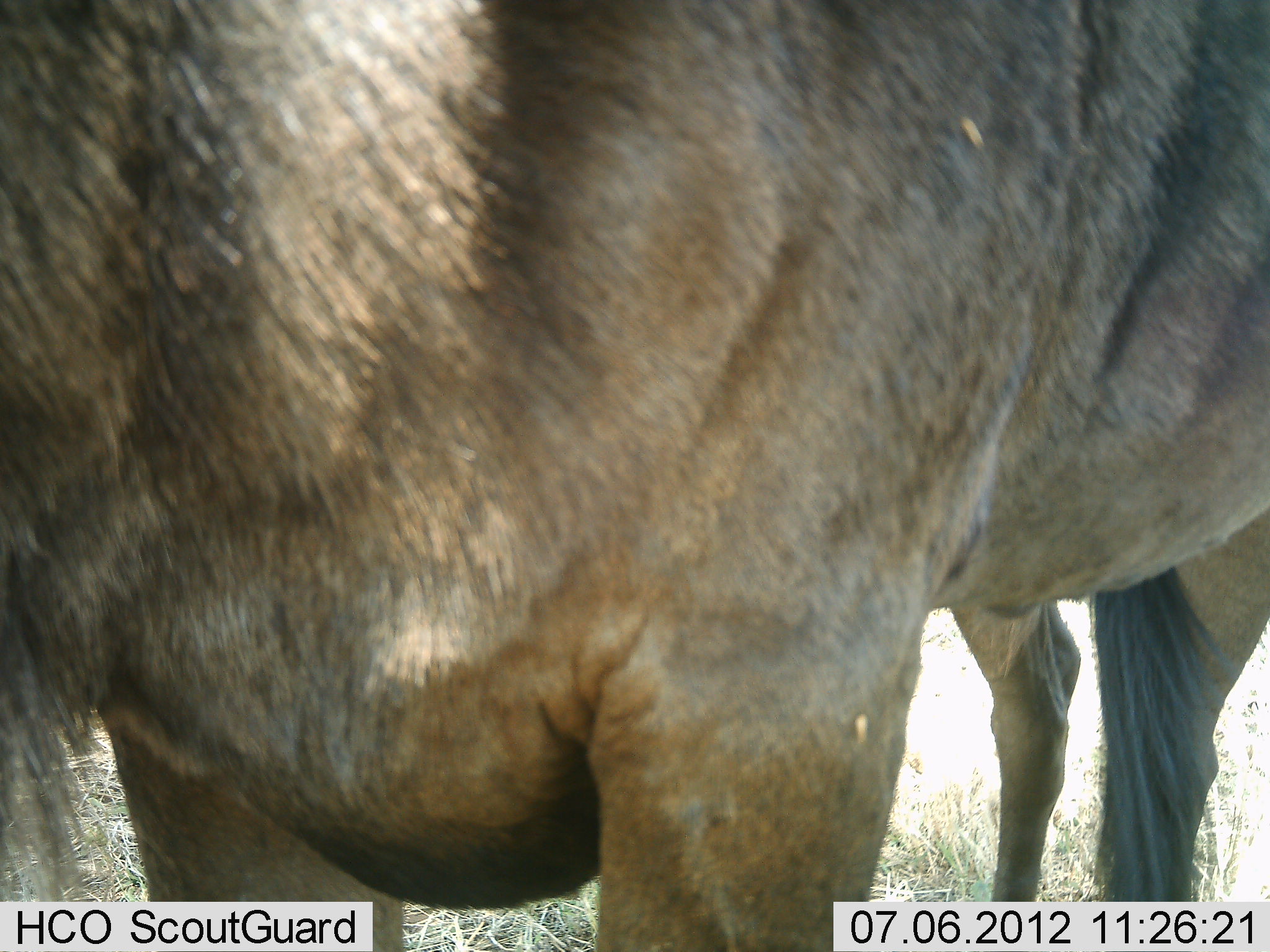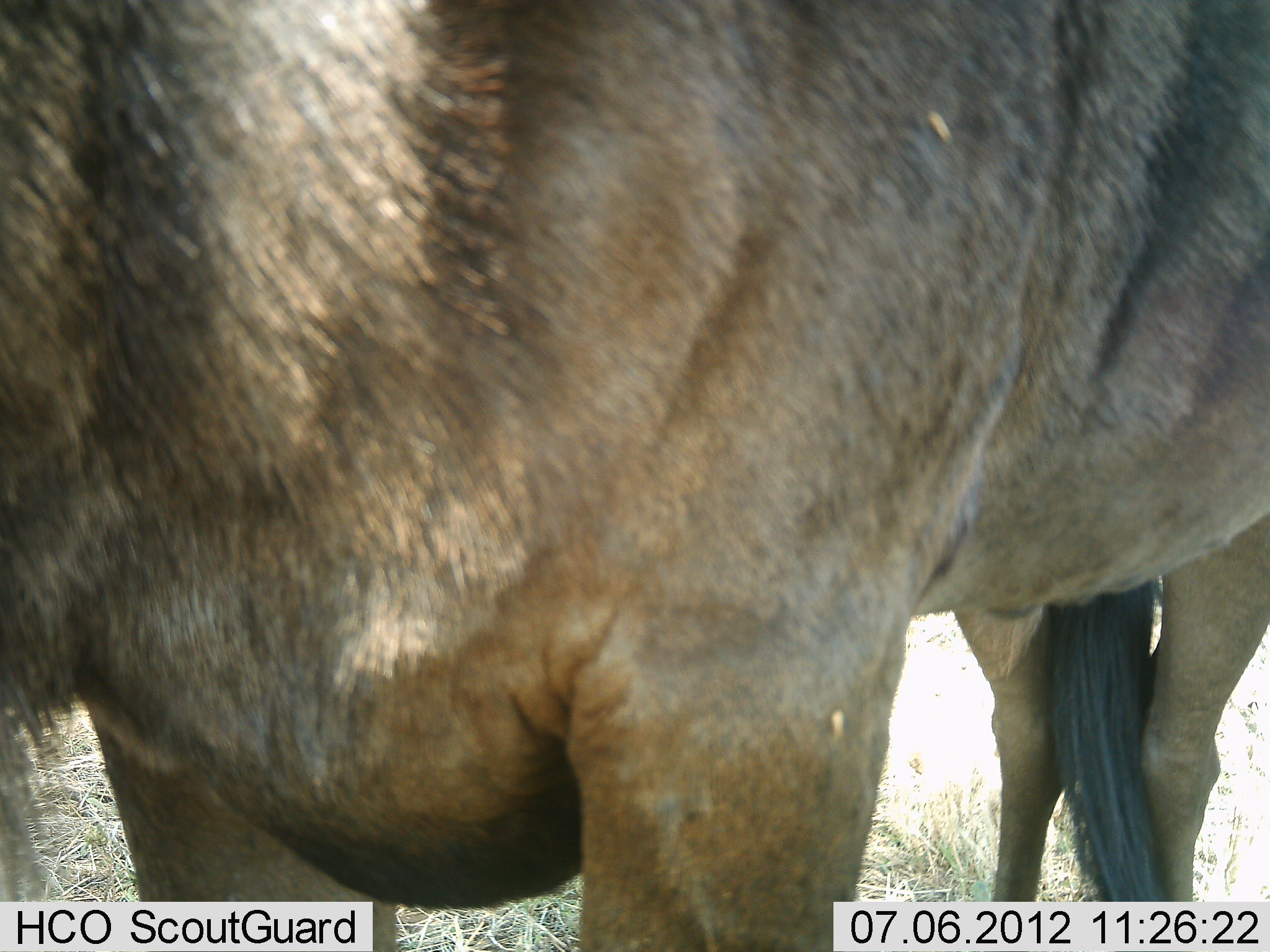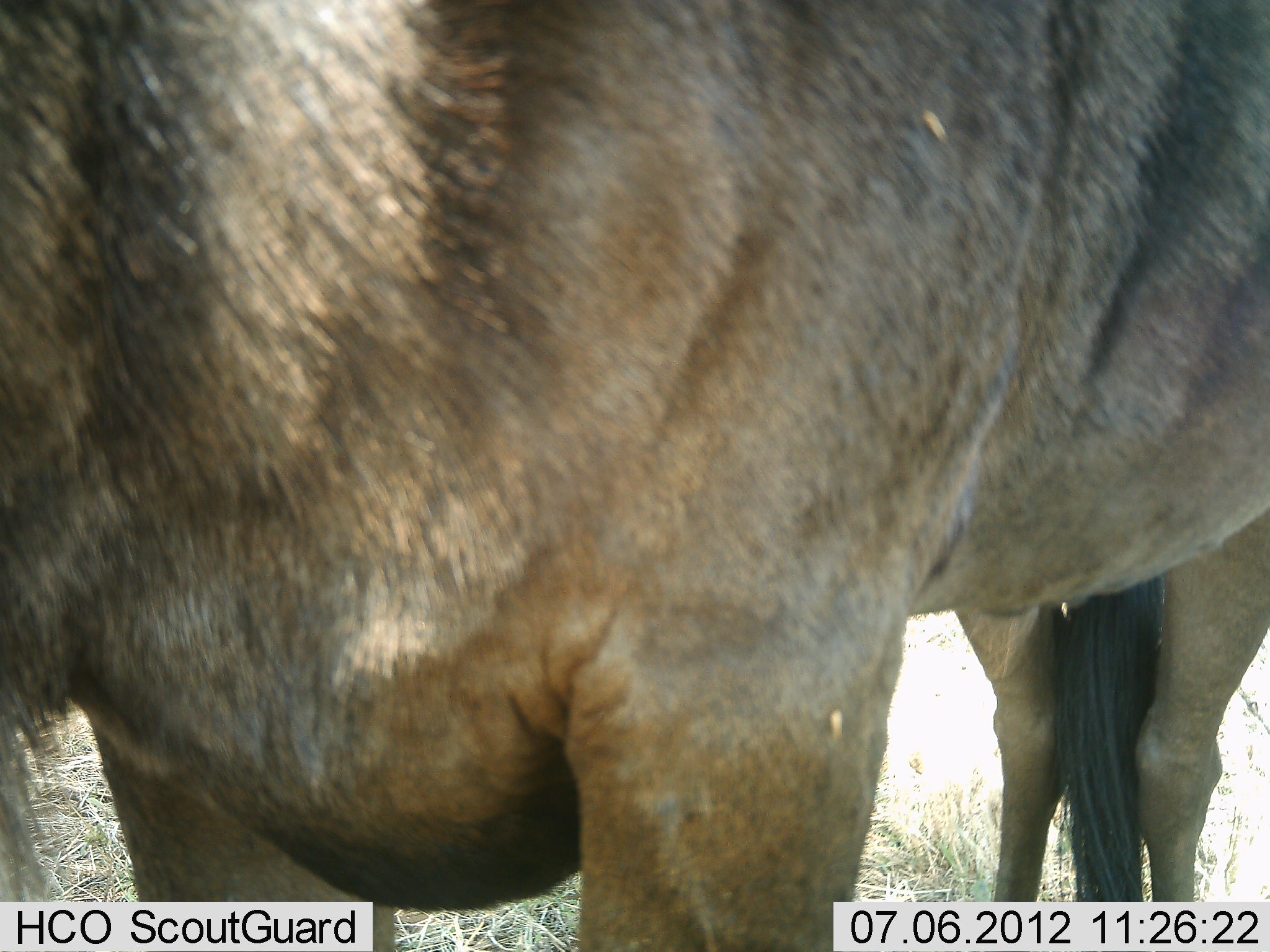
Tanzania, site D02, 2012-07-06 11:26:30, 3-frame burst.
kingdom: Animalia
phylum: Chordata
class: Mammalia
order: Artiodactyla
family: Bovidae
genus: Connochaetes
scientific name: Connochaetes taurinus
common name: blue wildebeest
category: wildebeest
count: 1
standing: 100%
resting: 0%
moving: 0%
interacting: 0%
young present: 0%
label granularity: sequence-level